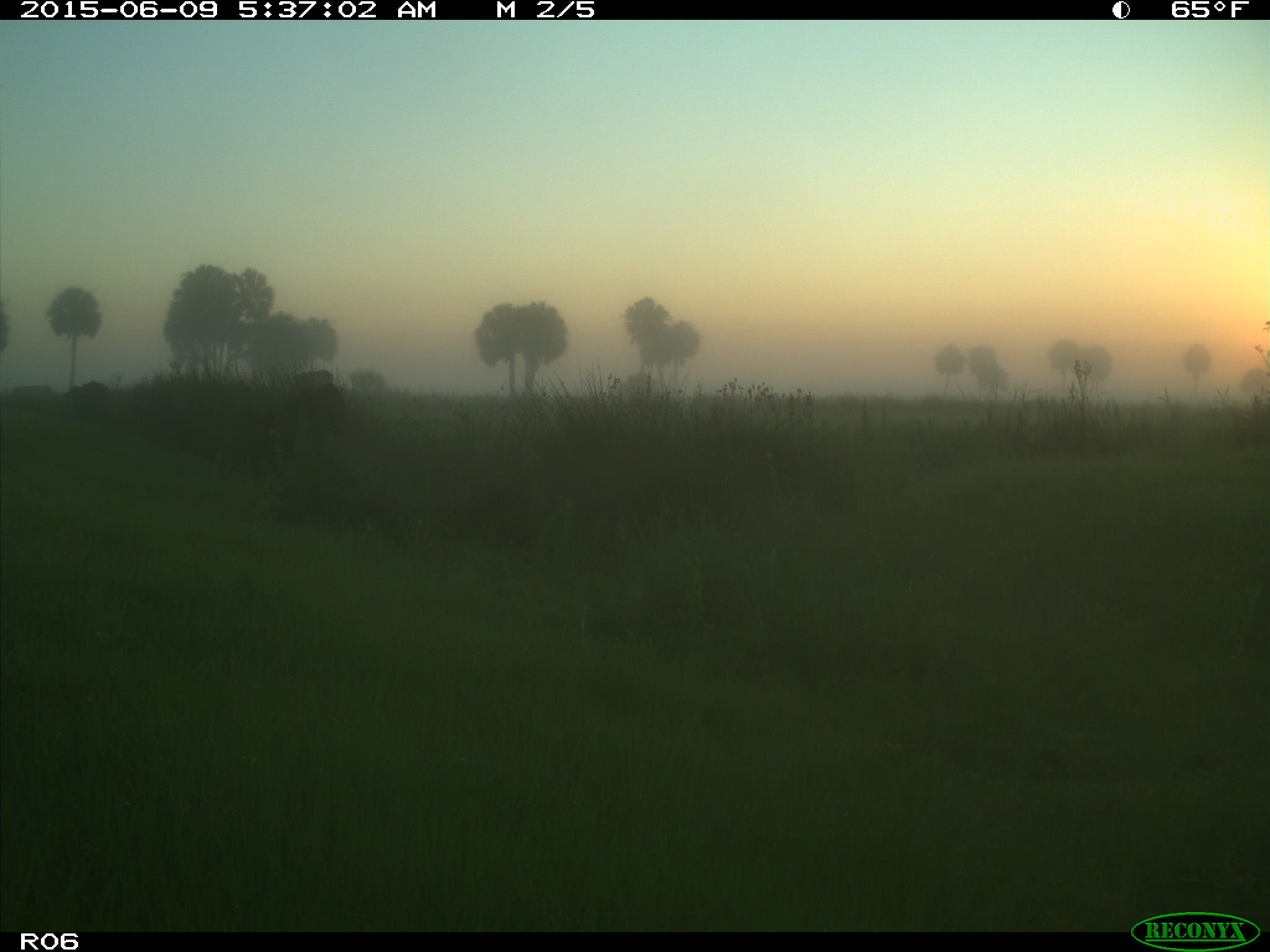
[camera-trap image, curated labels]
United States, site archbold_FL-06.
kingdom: Animalia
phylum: Chordata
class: Mammalia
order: Artiodactyla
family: Bovidae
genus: Bos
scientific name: Bos taurus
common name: domestic cow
Bos taurus (domestic cow).